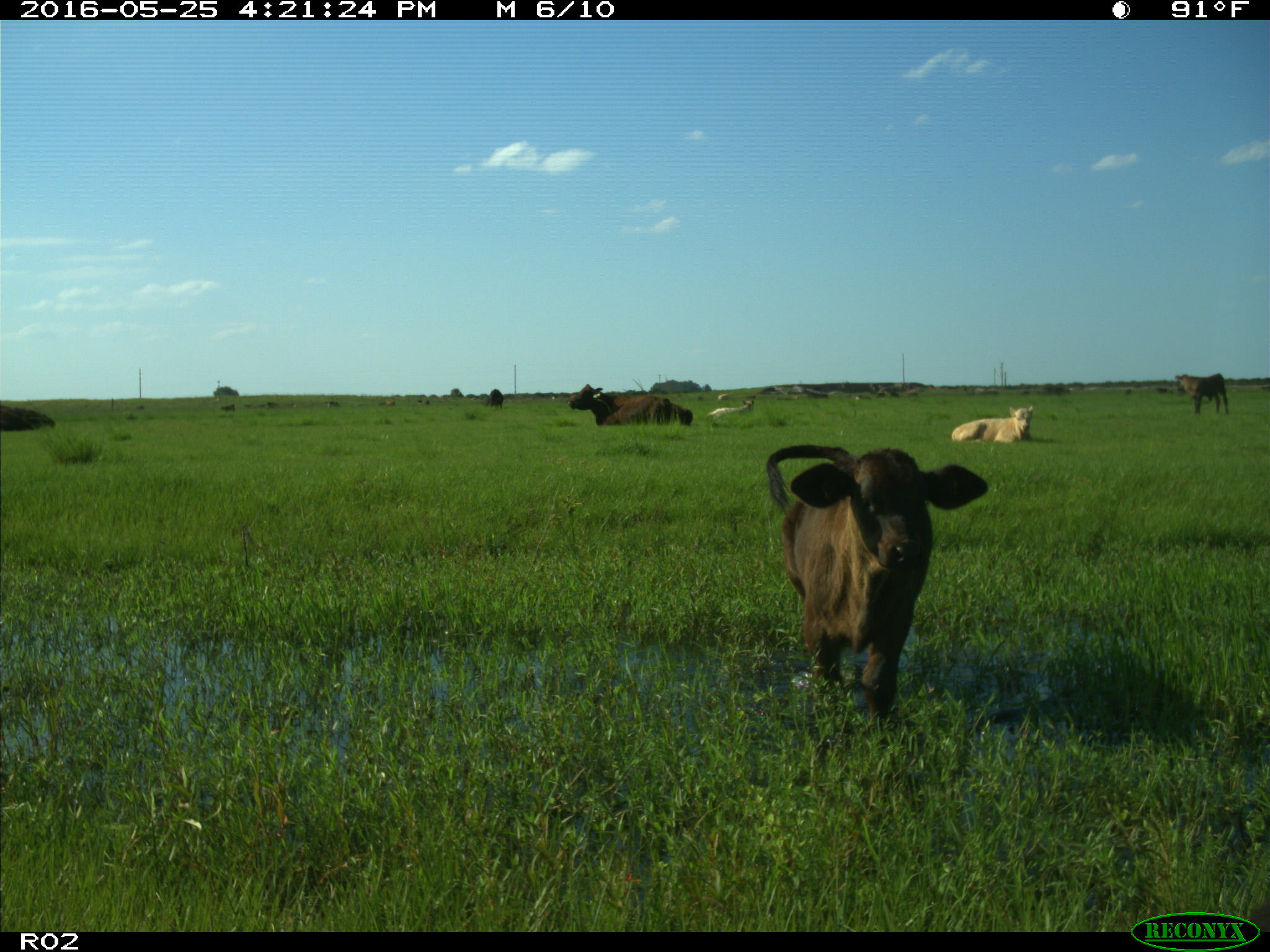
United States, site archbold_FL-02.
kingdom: Animalia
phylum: Chordata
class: Mammalia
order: Artiodactyla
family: Bovidae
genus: Bos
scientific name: Bos taurus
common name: domestic cow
Bos taurus (domestic cow).